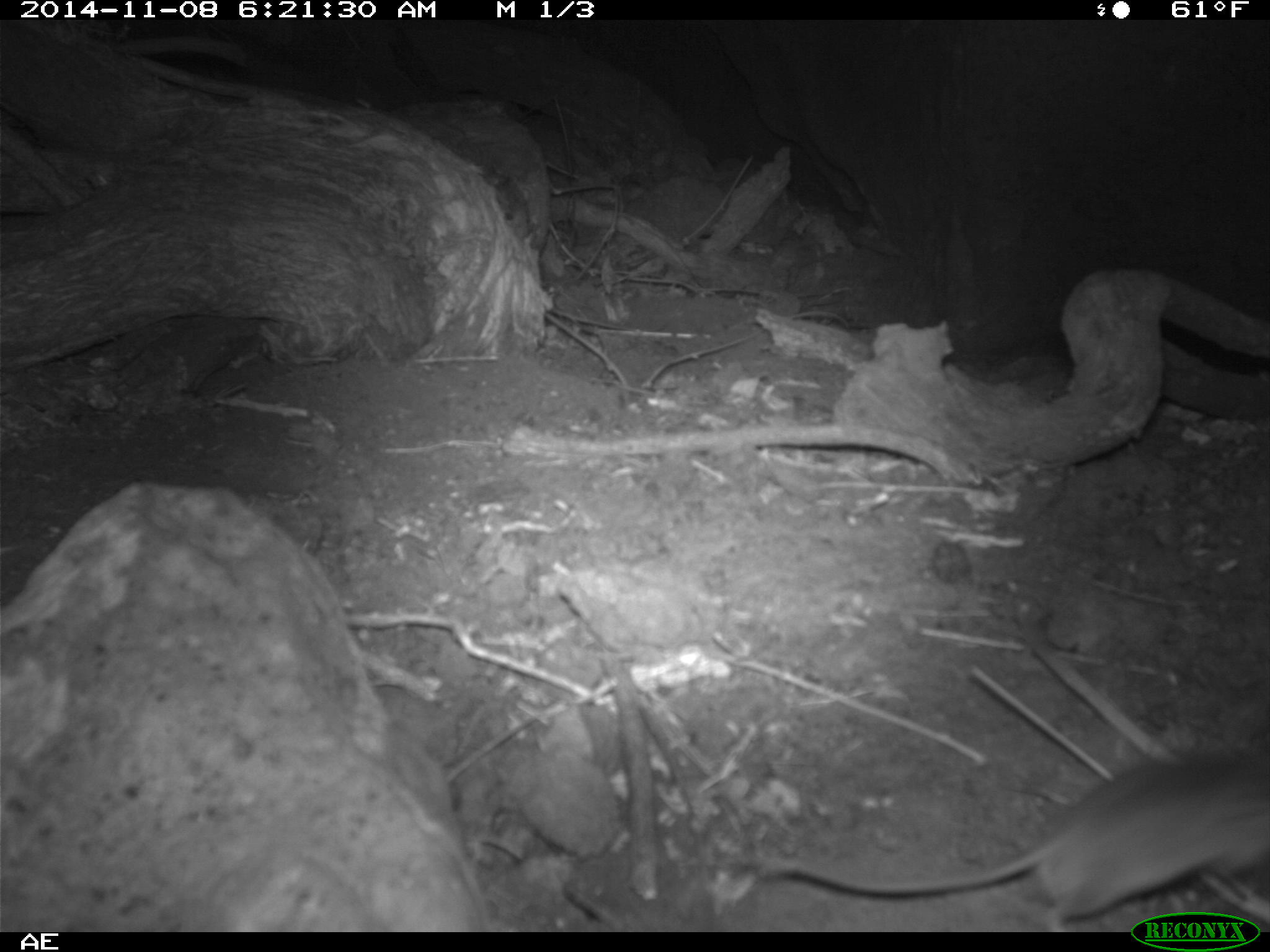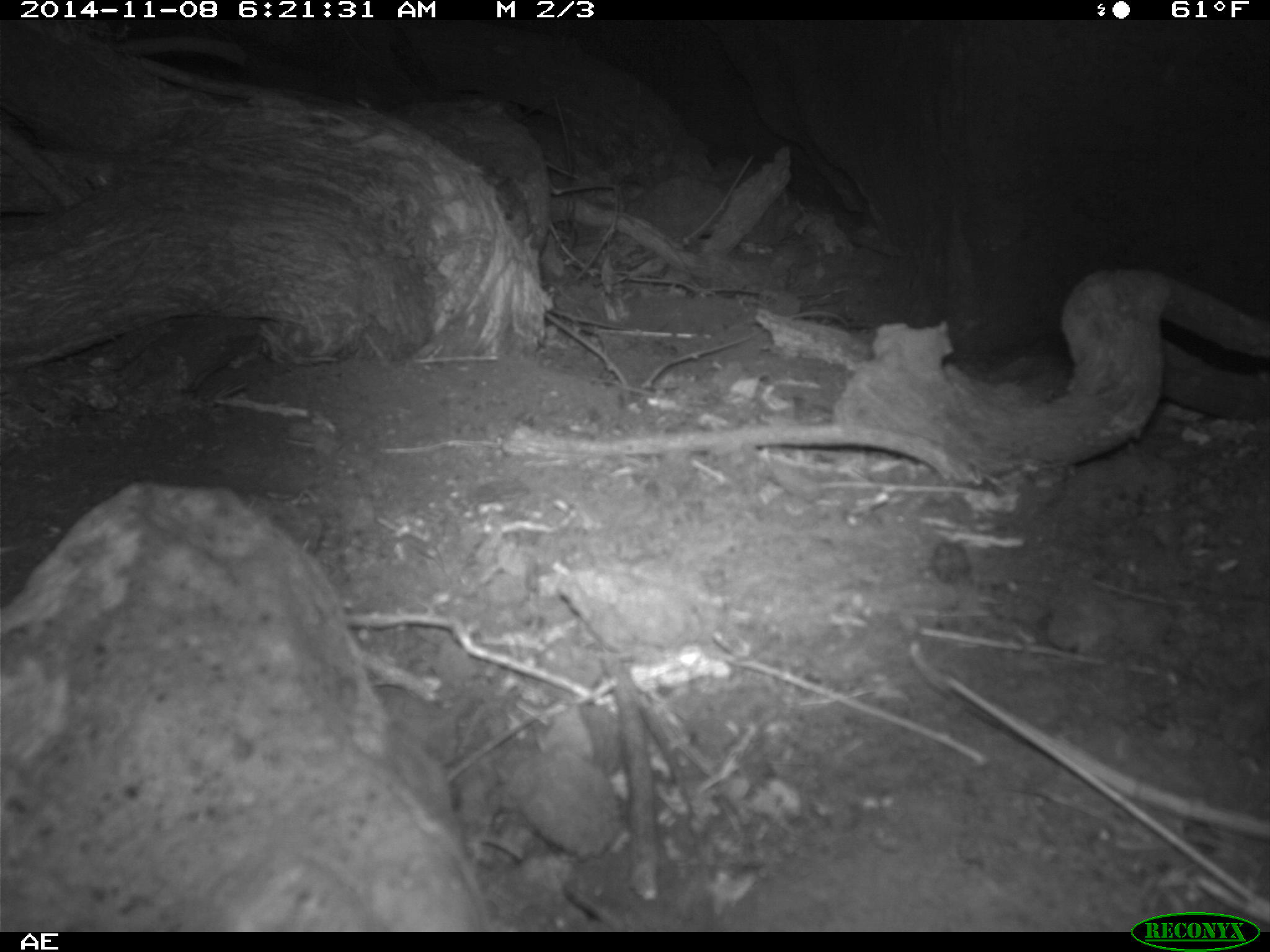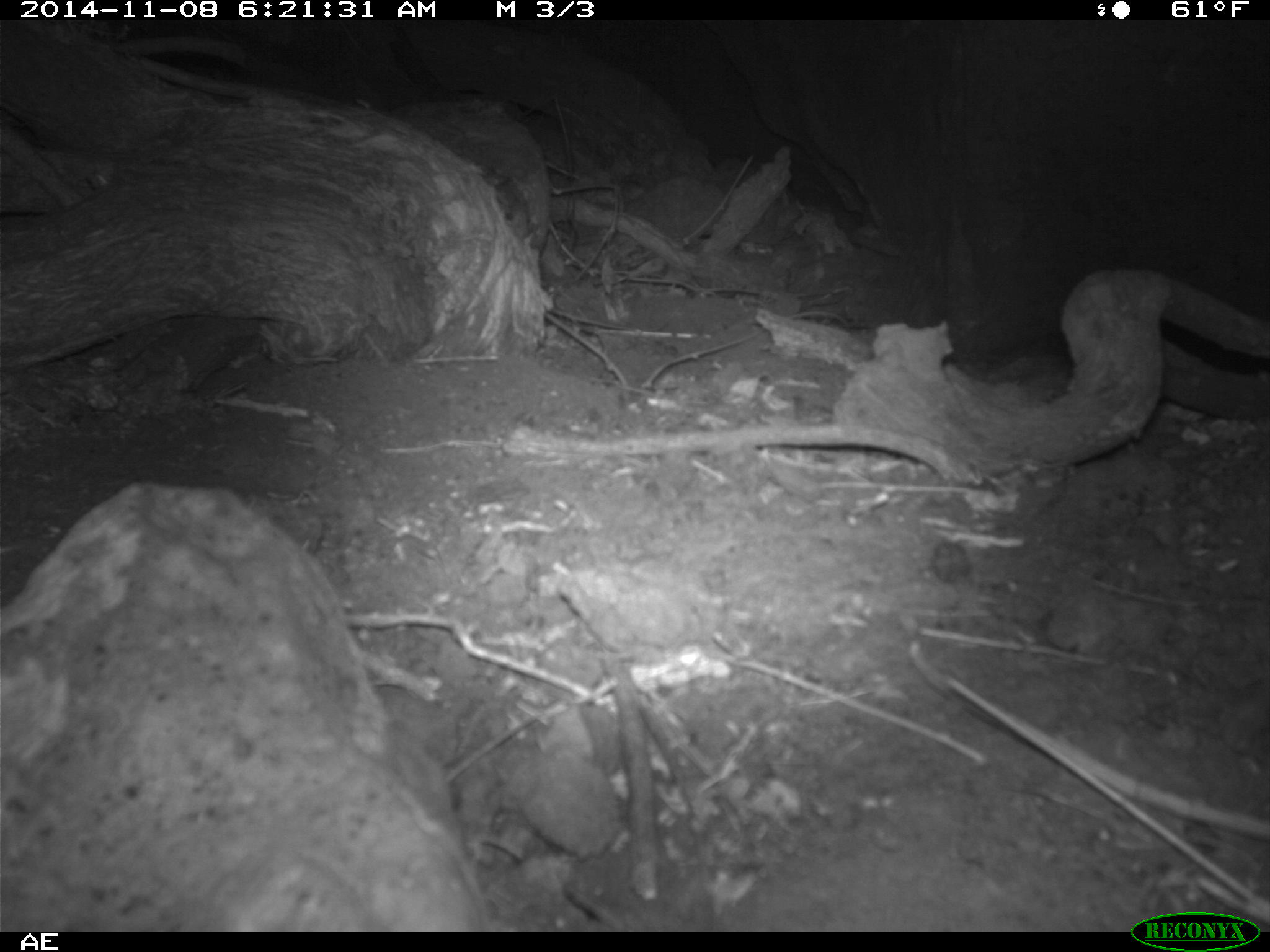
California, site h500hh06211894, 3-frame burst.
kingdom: Animalia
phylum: Chordata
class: Mammalia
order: Rodentia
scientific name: Rodentia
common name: rodent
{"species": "rodent (Rodentia)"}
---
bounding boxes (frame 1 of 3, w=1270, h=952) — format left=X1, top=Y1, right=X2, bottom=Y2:
rodent: left=763, top=752, right=1269, bottom=933